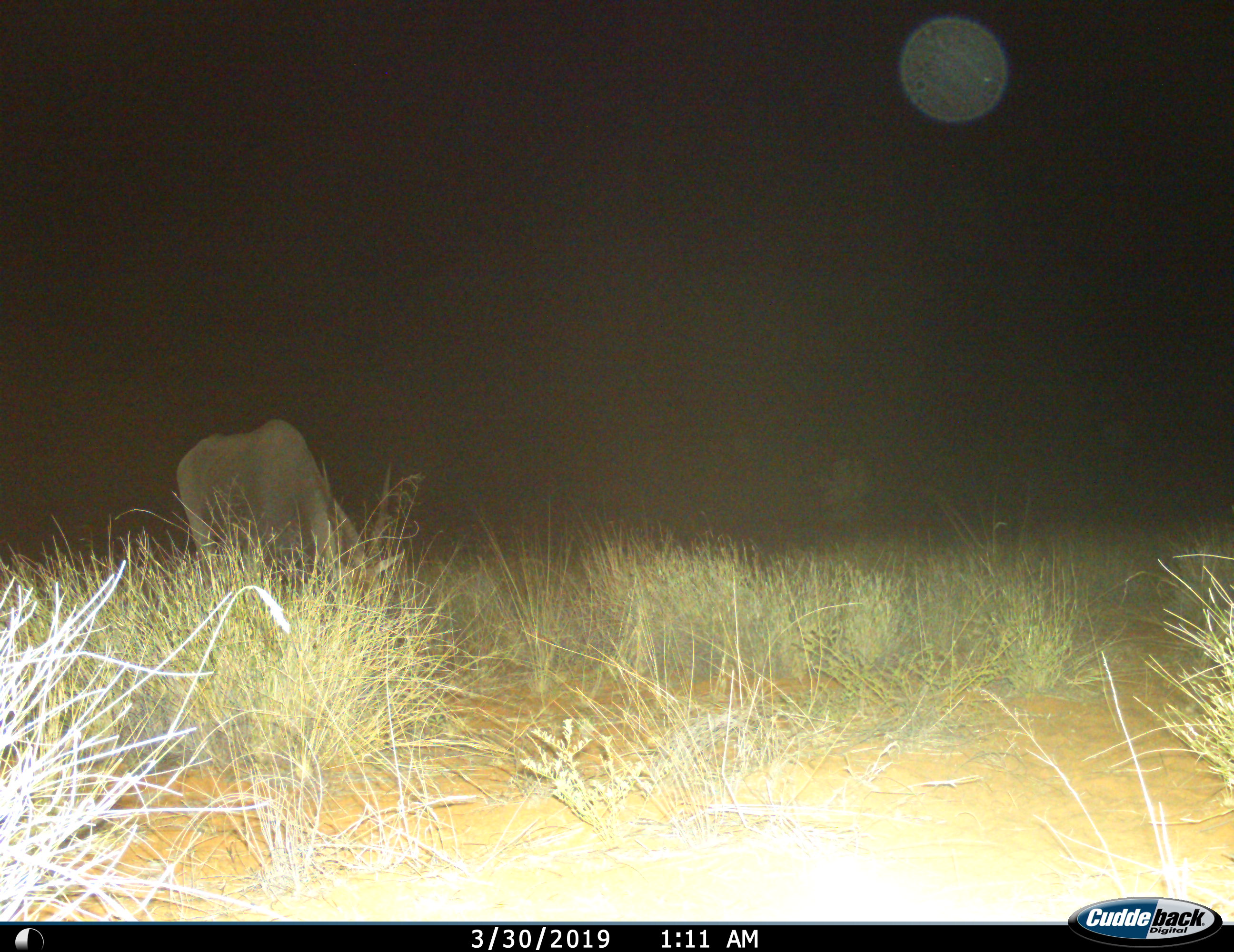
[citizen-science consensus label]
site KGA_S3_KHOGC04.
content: unidentified animal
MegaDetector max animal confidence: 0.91